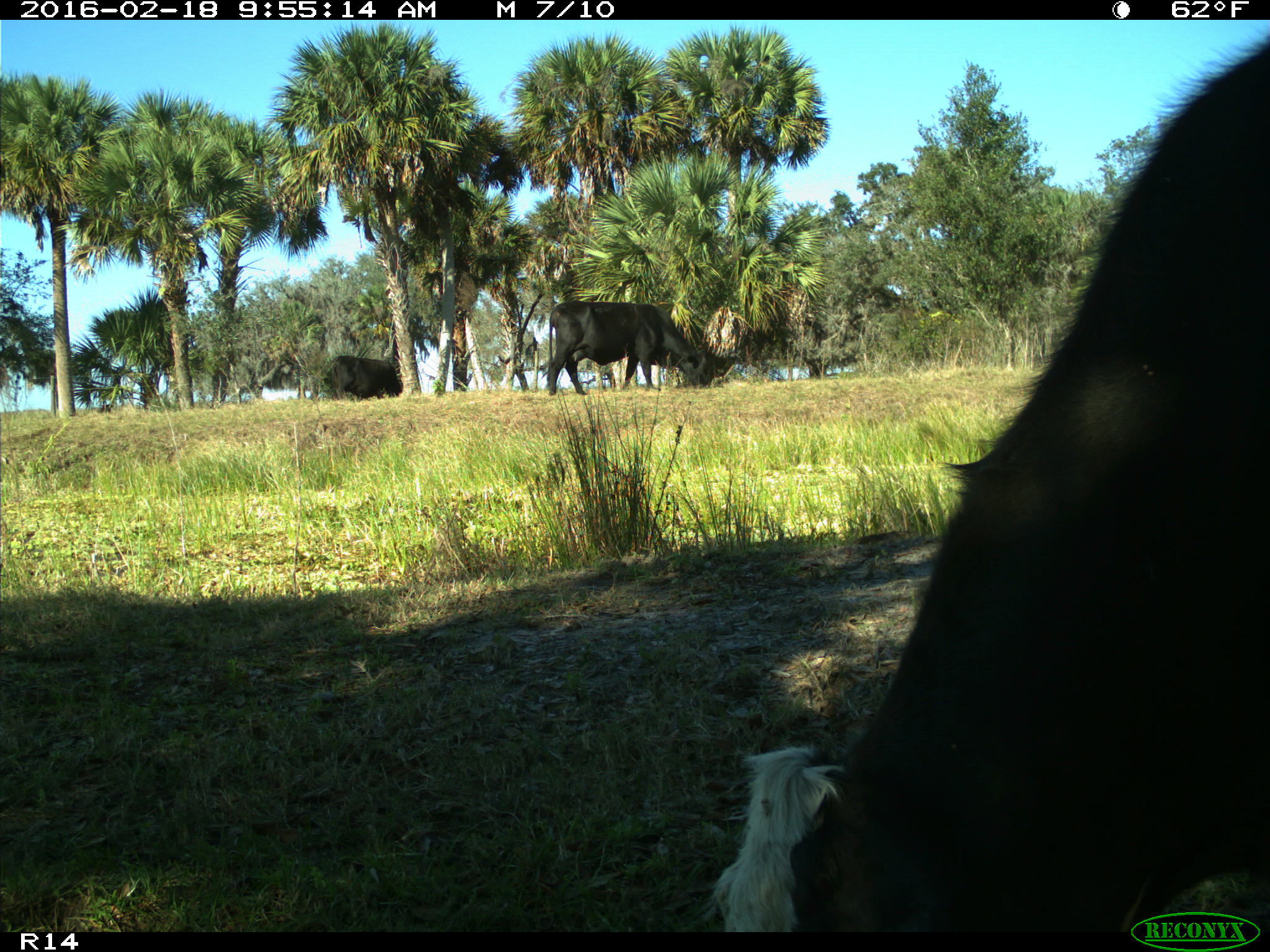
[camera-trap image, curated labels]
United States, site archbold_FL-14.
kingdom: Animalia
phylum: Chordata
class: Mammalia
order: Artiodactyla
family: Bovidae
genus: Bos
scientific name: Bos taurus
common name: domestic cow